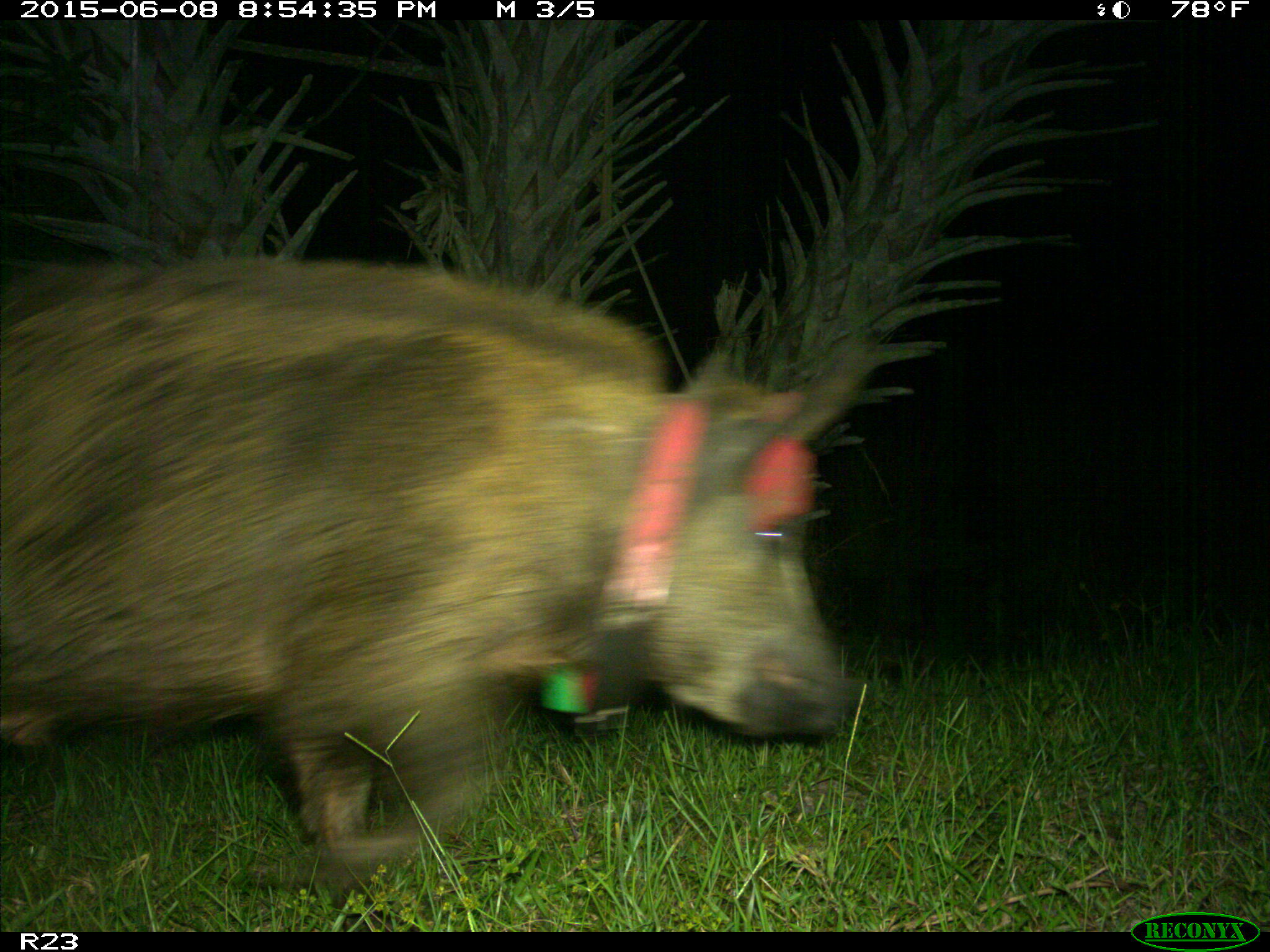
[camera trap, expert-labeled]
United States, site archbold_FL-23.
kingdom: Animalia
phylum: Chordata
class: Mammalia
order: Artiodactyla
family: Bovidae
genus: Bos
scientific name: Bos taurus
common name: domestic cow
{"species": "Bos taurus (domestic cow)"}